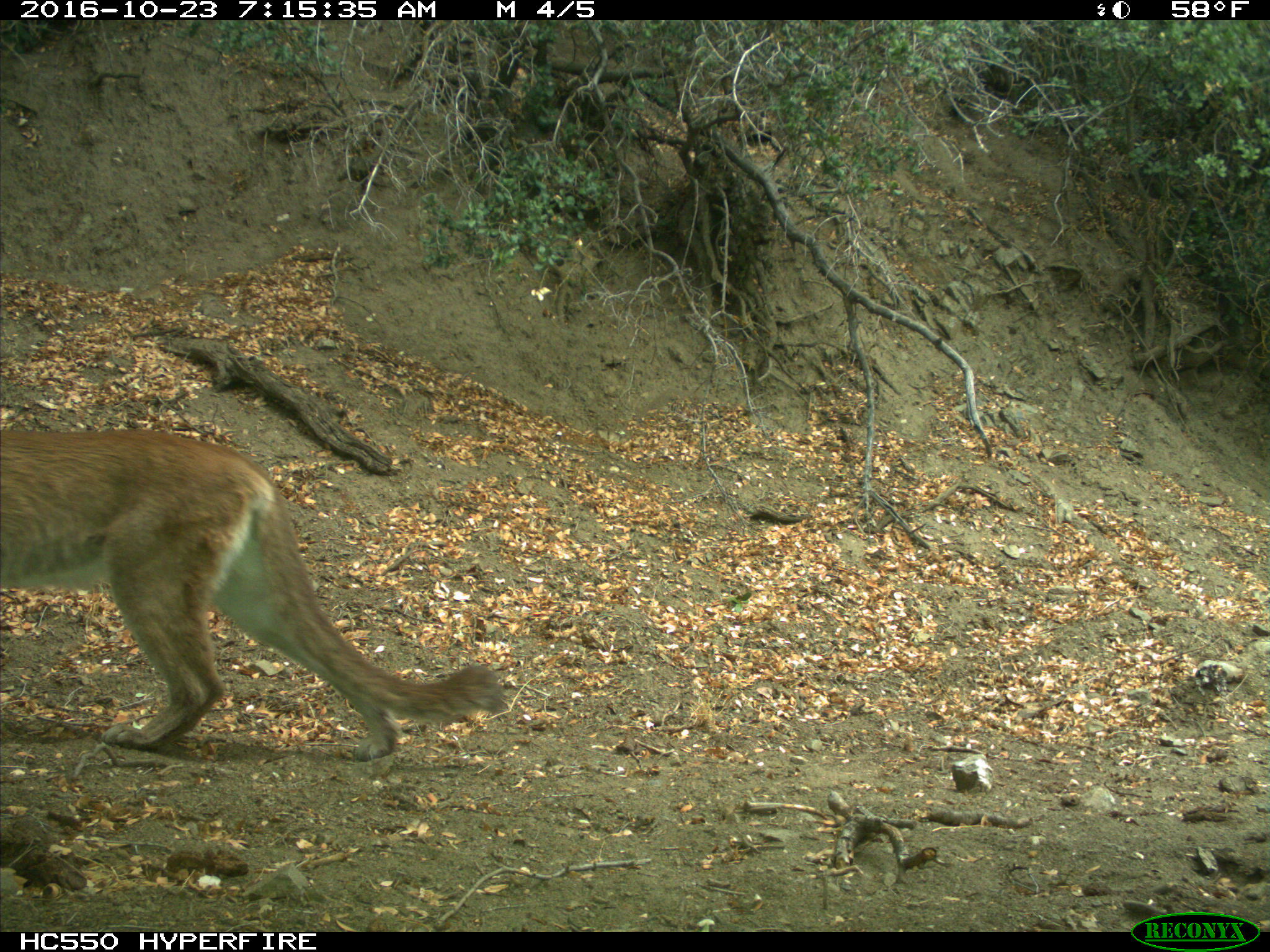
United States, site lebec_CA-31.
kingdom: Animalia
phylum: Chordata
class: Mammalia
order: Carnivora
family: Felidae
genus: Puma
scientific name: Puma concolor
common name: mountain lion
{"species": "Puma concolor (mountain lion)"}